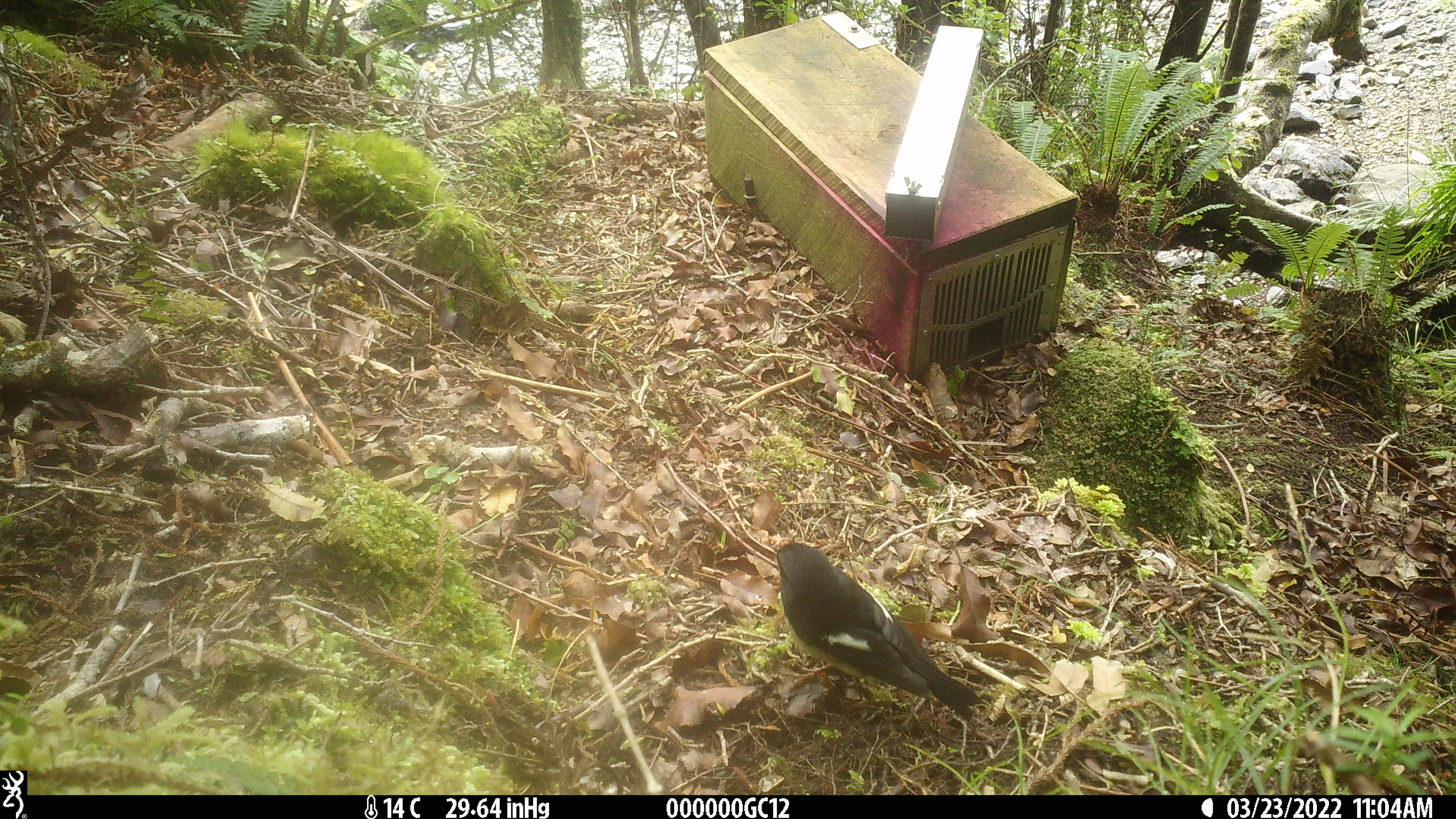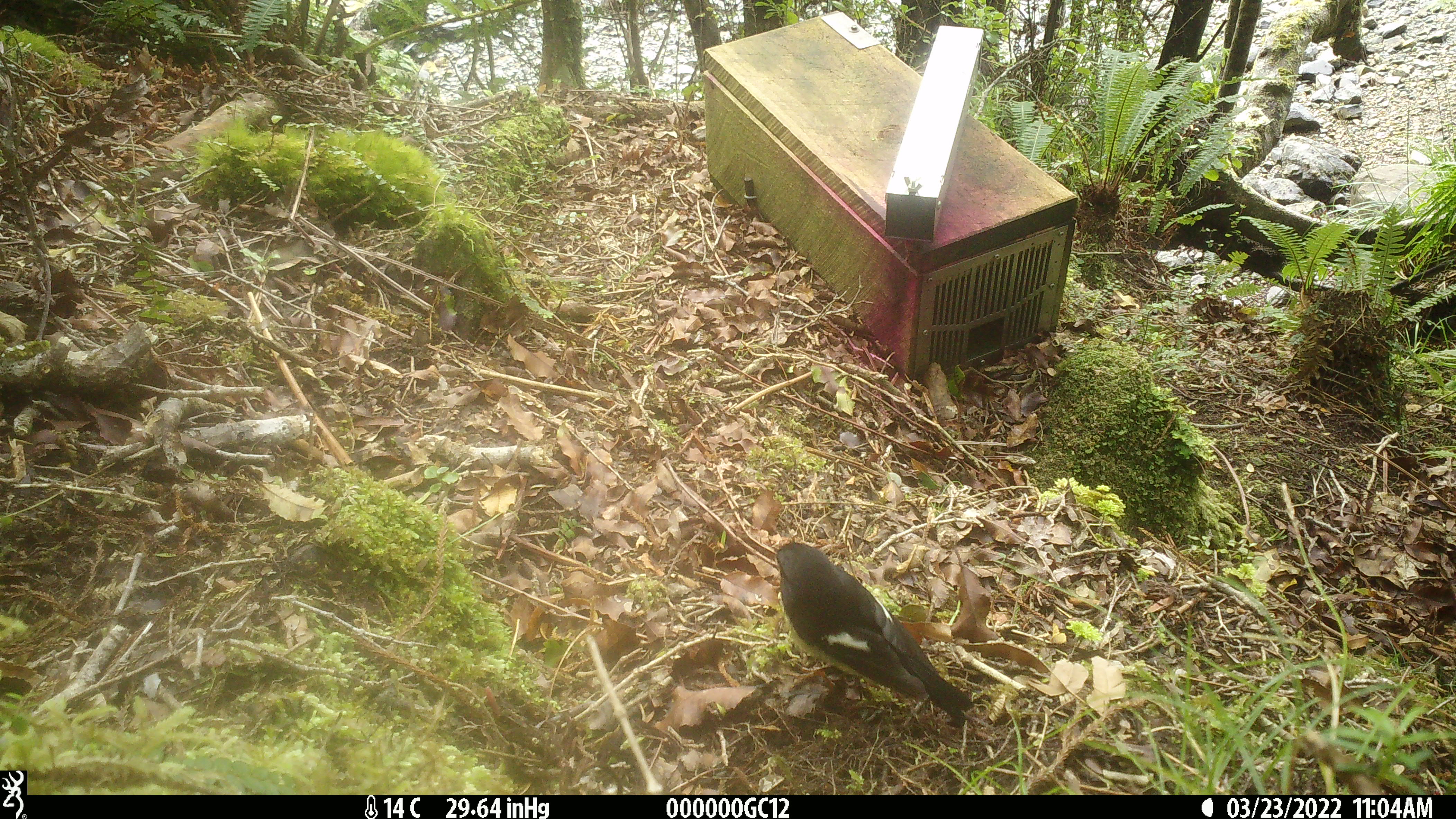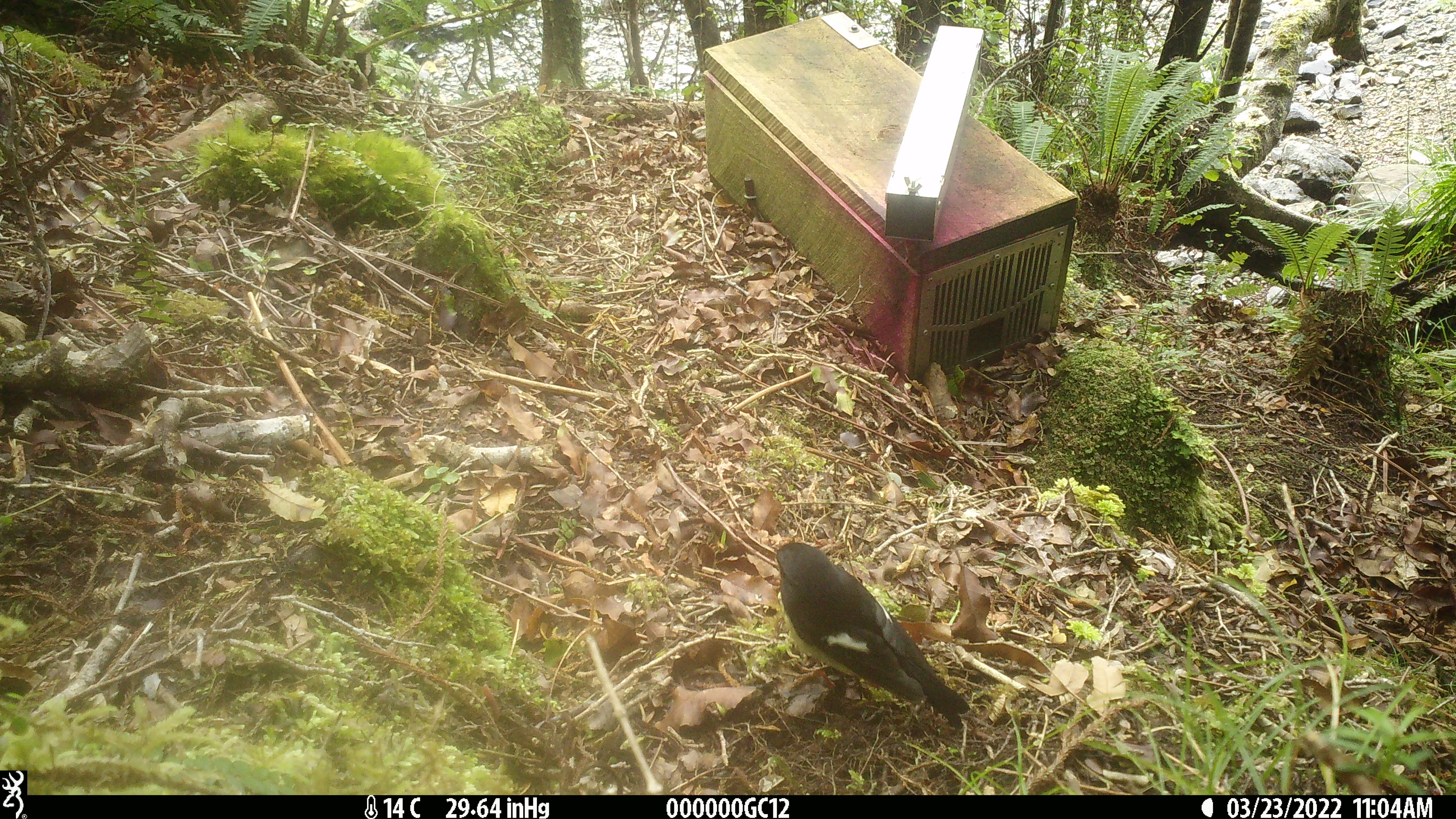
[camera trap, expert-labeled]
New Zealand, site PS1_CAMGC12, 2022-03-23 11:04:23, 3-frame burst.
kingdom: Animalia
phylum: Chordata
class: Aves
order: Passeriformes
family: Petroicidae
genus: Petroica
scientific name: Petroica macrocephala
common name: tomtit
Tomtit (Petroica macrocephala).